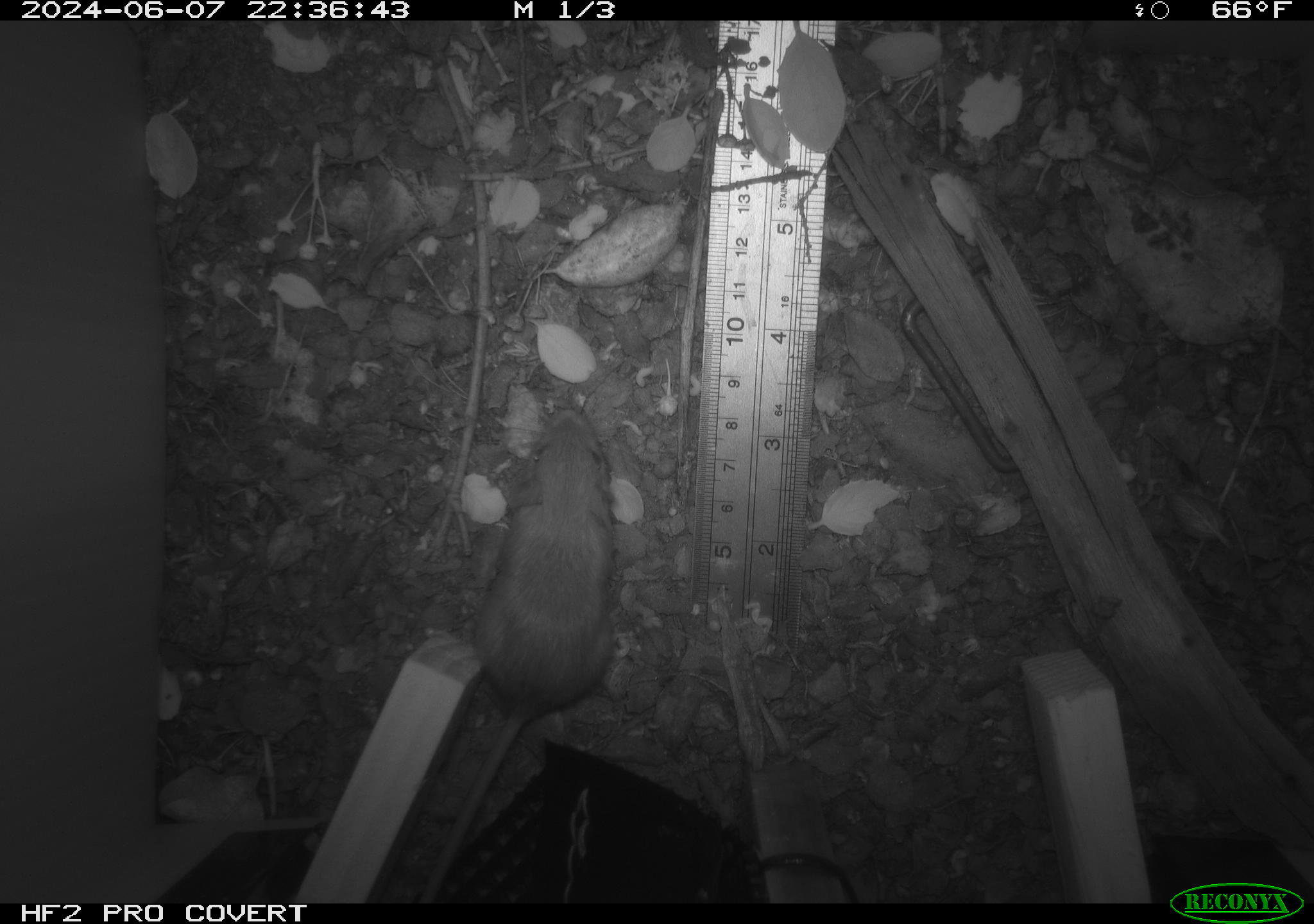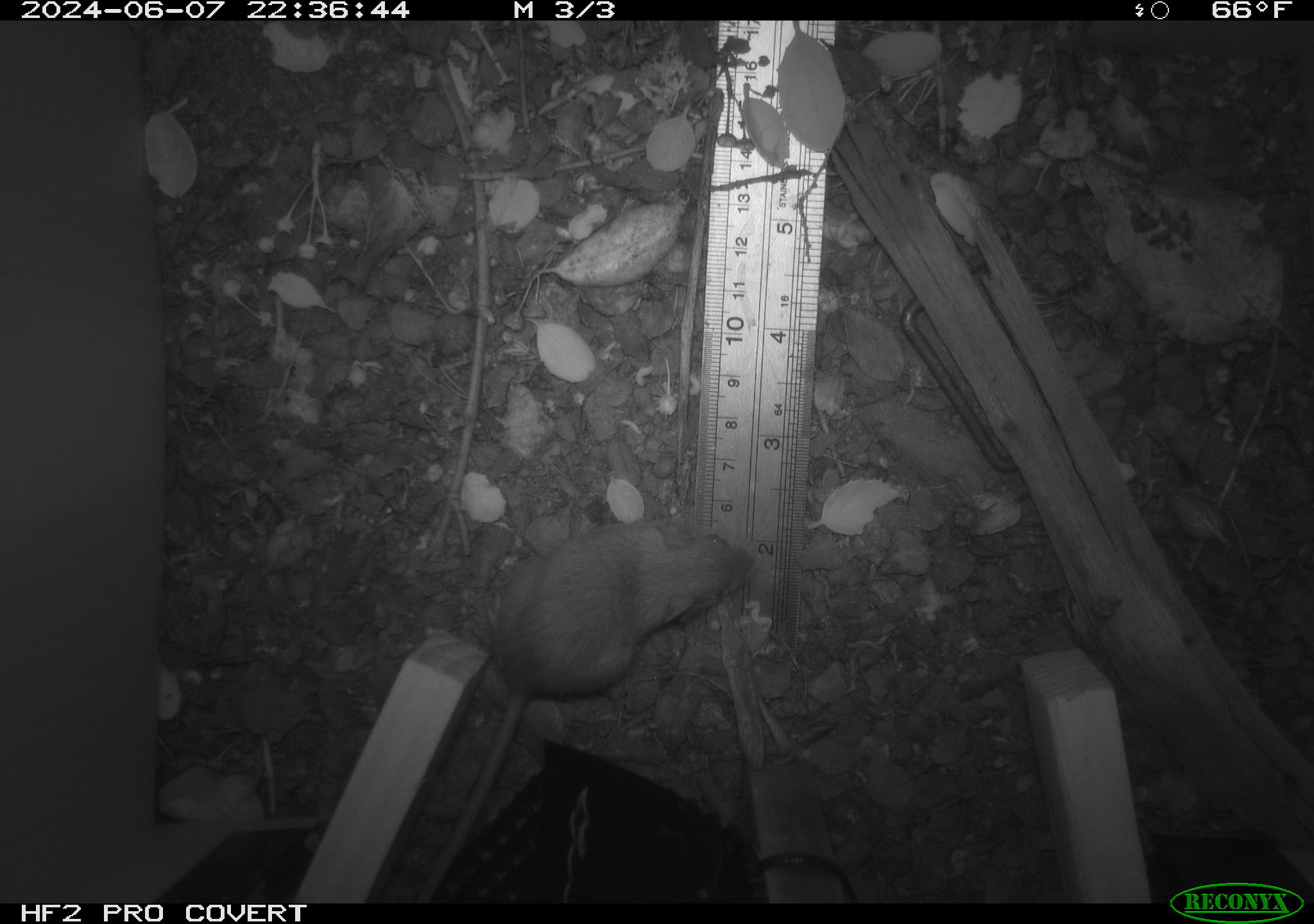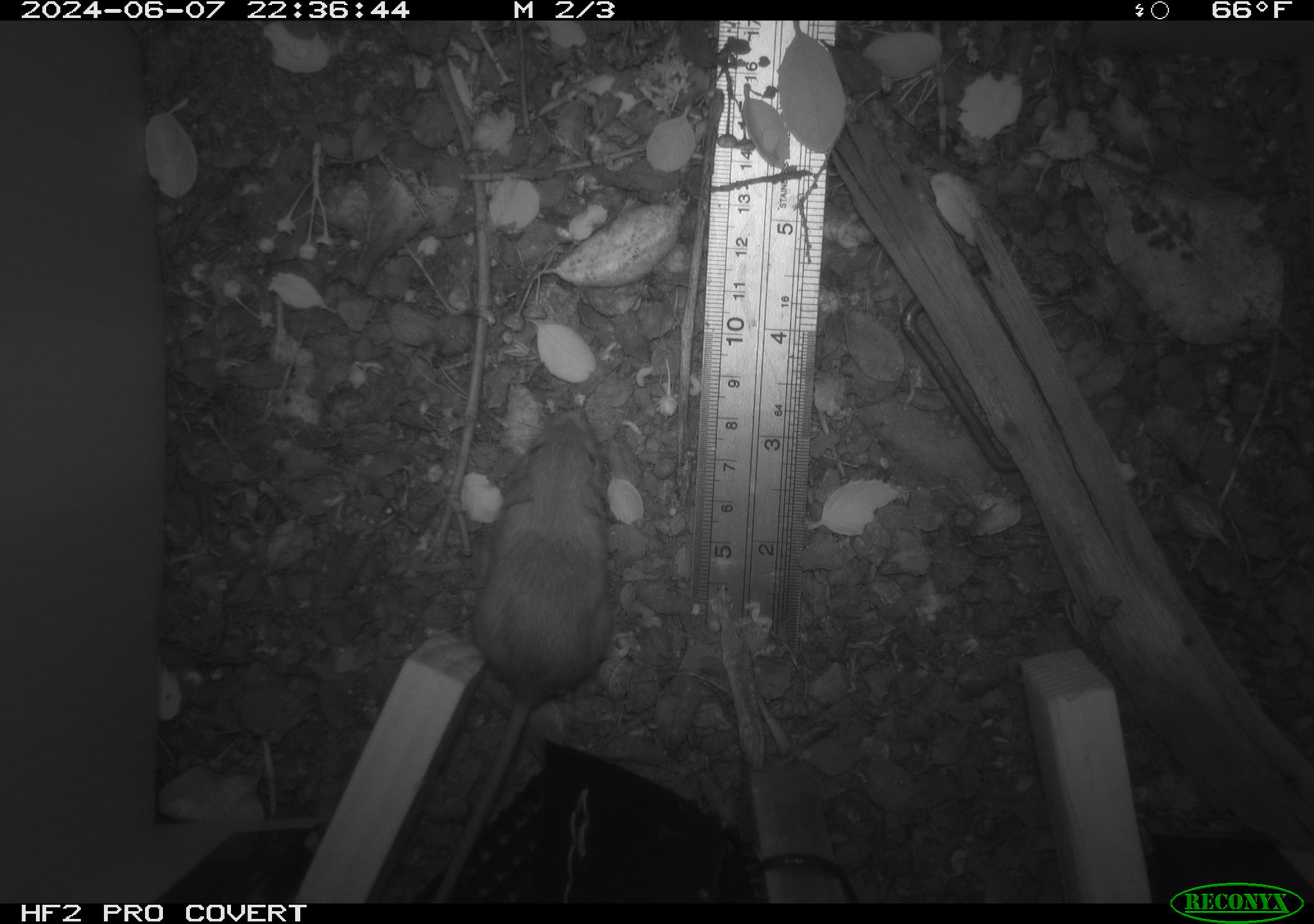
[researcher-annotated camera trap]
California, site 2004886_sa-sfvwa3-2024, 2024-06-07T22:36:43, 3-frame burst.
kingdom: Animalia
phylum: Chordata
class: Mammalia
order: Rodentia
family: Heteromyidae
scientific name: Heteromyidae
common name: kangaroo rats and pocket mice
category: heteromyidae family